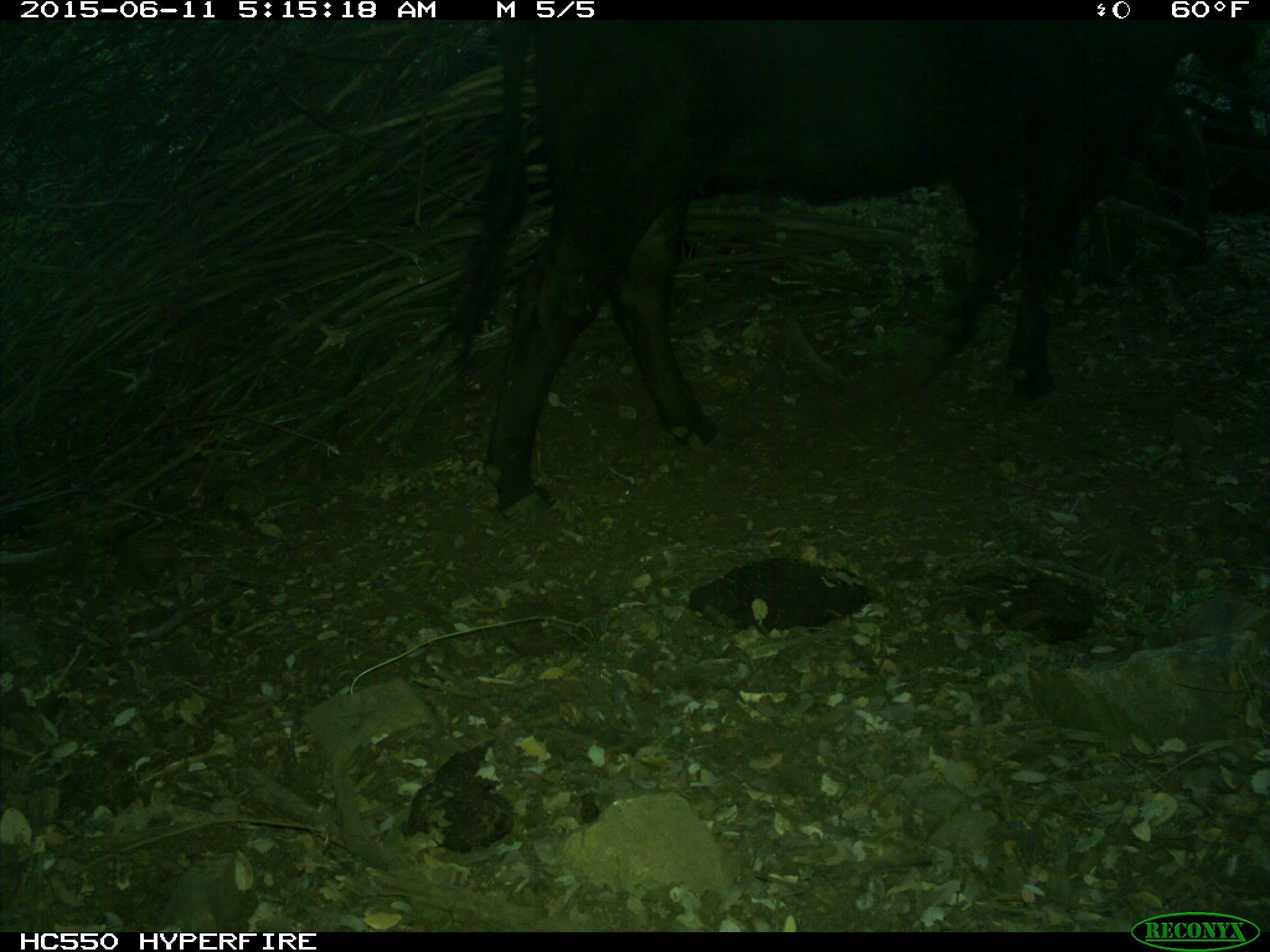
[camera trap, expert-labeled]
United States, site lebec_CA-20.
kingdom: Animalia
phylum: Chordata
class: Mammalia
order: Artiodactyla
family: Bovidae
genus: Bos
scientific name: Bos taurus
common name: domestic cow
Bos taurus (domestic cow).